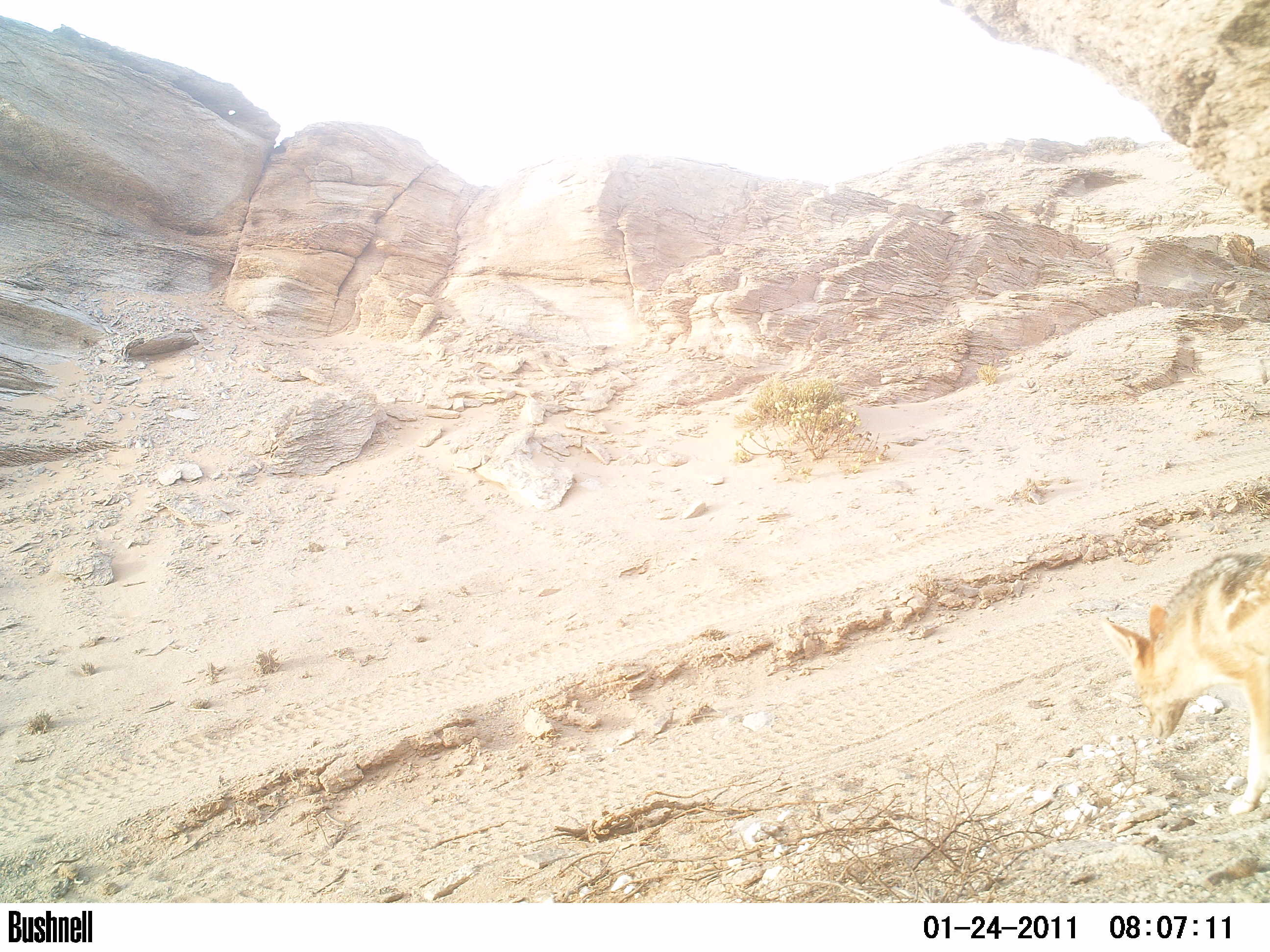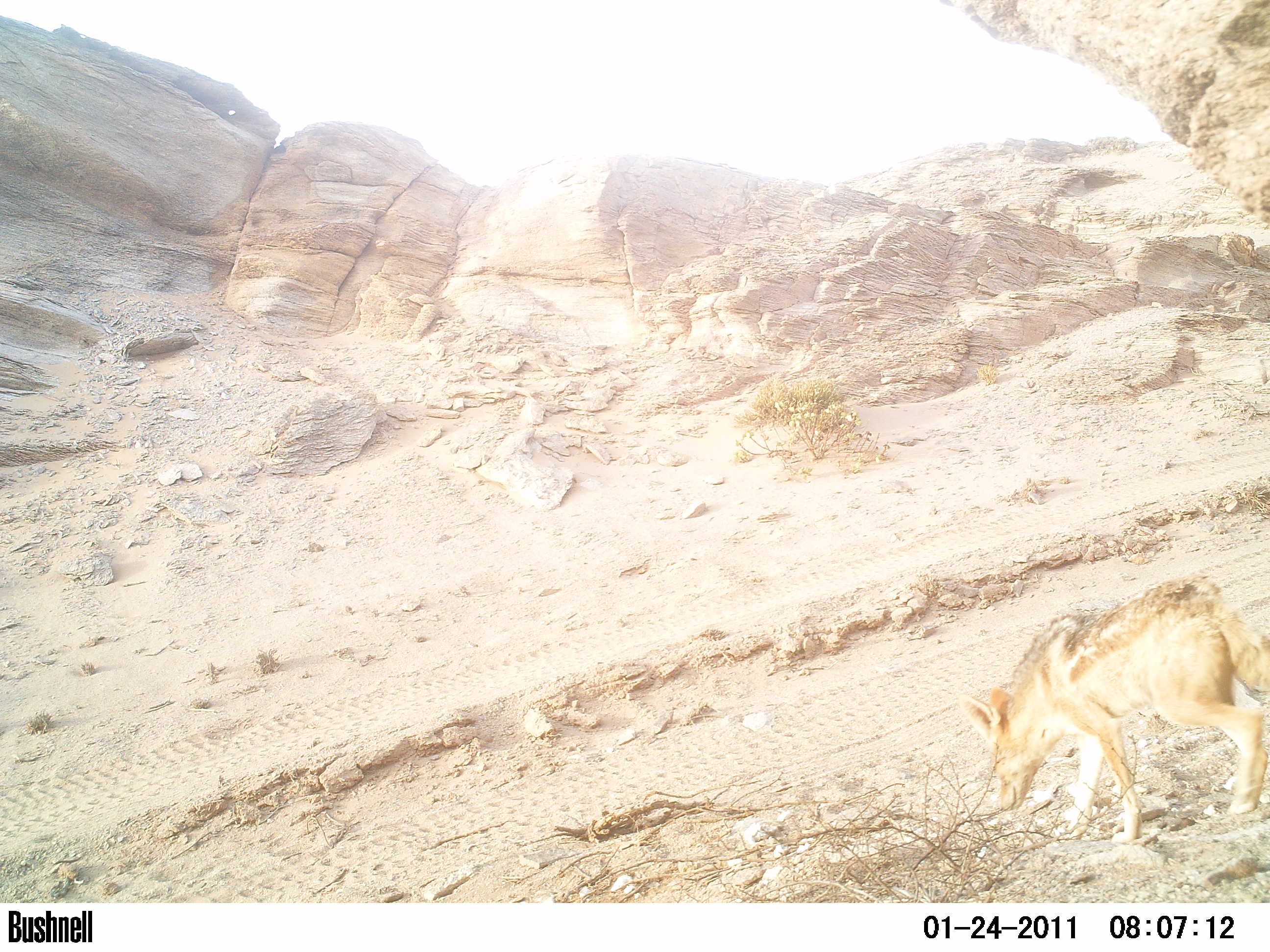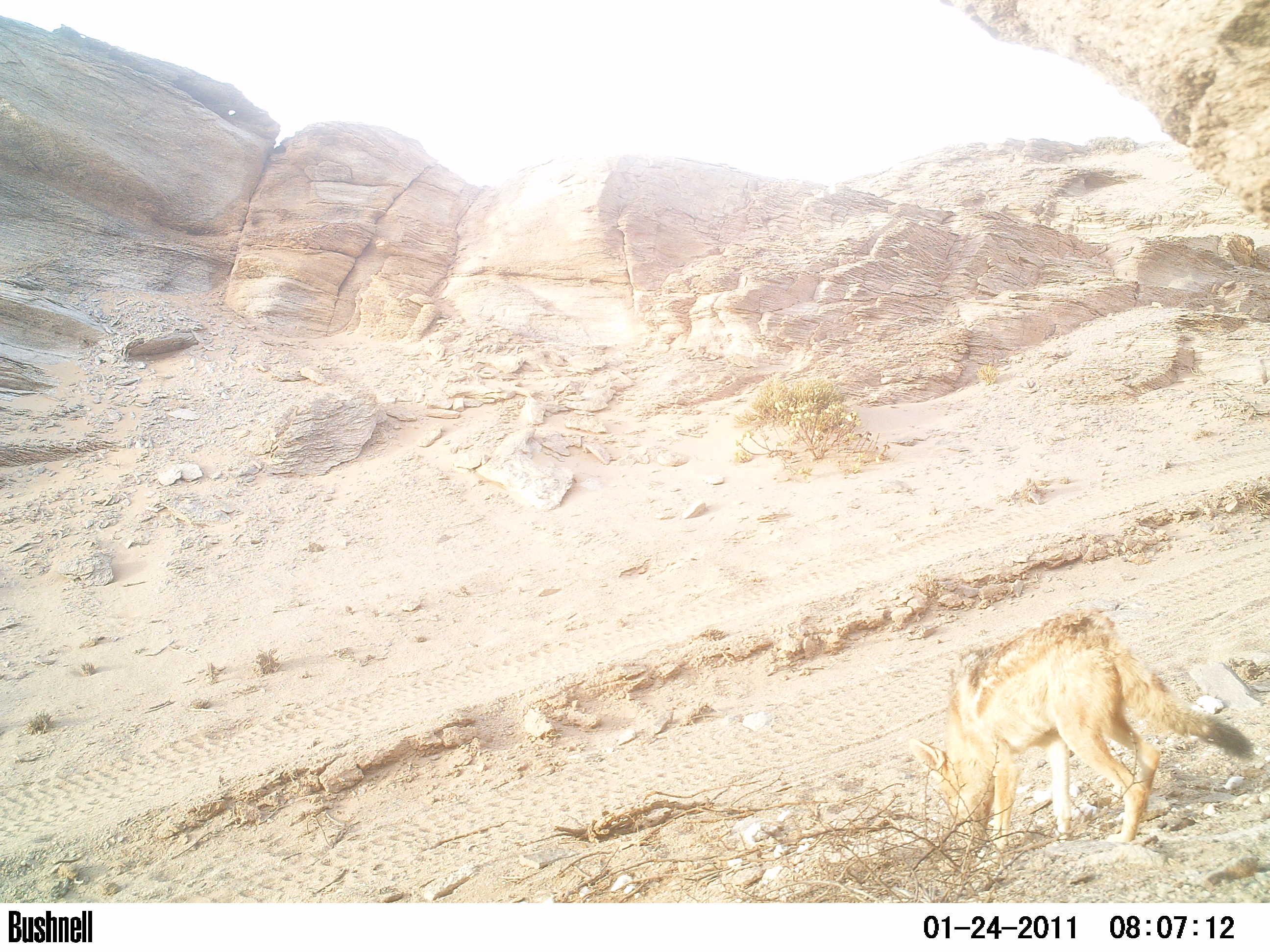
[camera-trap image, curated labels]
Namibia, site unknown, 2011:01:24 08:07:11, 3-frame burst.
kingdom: Animalia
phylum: Chordata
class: Mammalia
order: Carnivora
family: Canidae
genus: Lupulella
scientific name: Lupulella mesomelas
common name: black-backed jackal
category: canis mesomelas